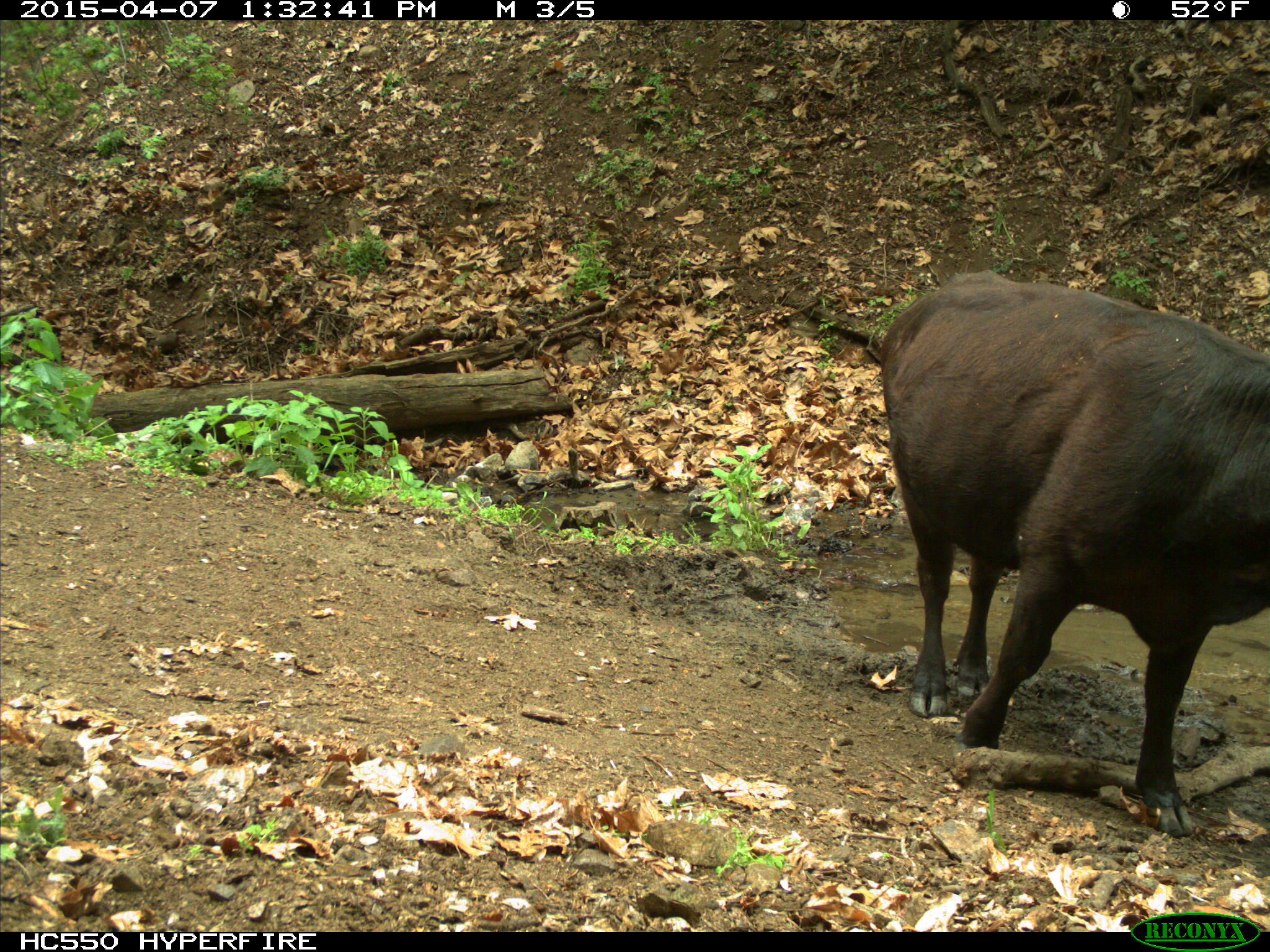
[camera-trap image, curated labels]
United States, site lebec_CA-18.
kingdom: Animalia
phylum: Chordata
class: Mammalia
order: Artiodactyla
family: Bovidae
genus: Bos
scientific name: Bos taurus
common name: domestic cow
Bos taurus (domestic cow).